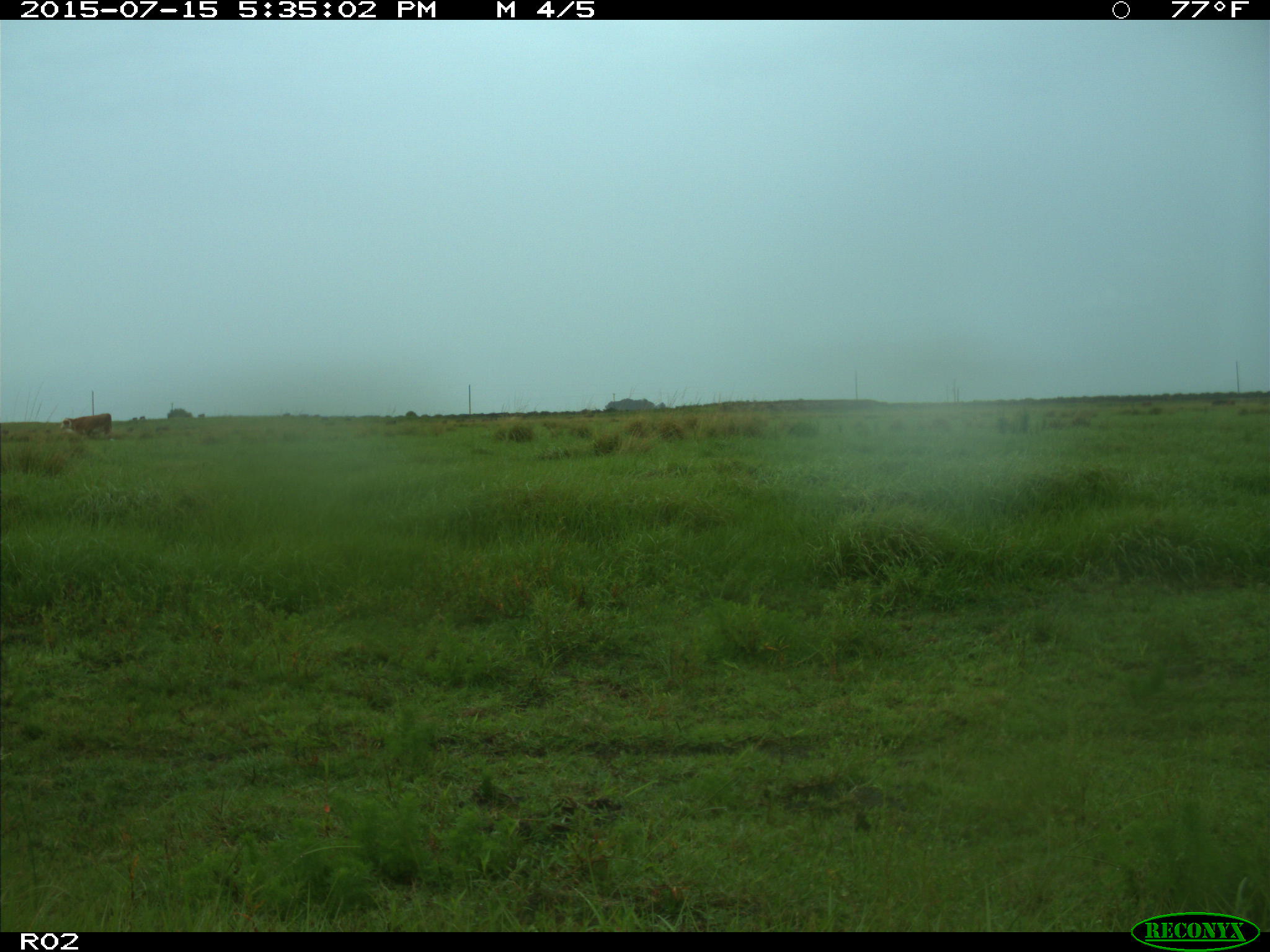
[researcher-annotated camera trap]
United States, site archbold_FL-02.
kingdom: Animalia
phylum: Chordata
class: Mammalia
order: Artiodactyla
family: Bovidae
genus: Bos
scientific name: Bos taurus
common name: domestic cow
Bos taurus (domestic cow).